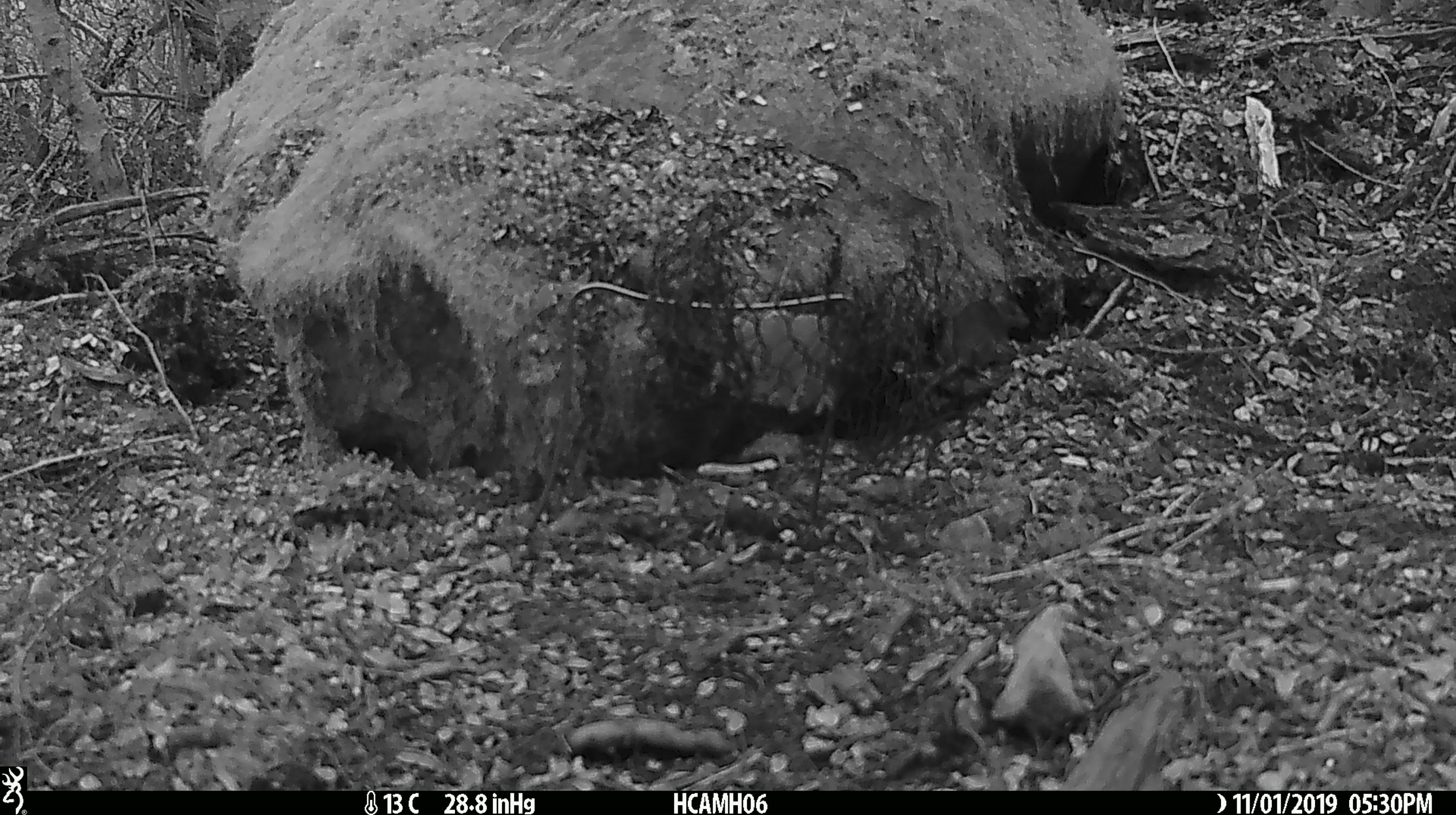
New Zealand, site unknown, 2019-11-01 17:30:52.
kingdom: Animalia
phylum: Chordata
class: Mammalia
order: Rodentia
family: Muridae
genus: Mus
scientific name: Mus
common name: mouse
Mouse (Mus).